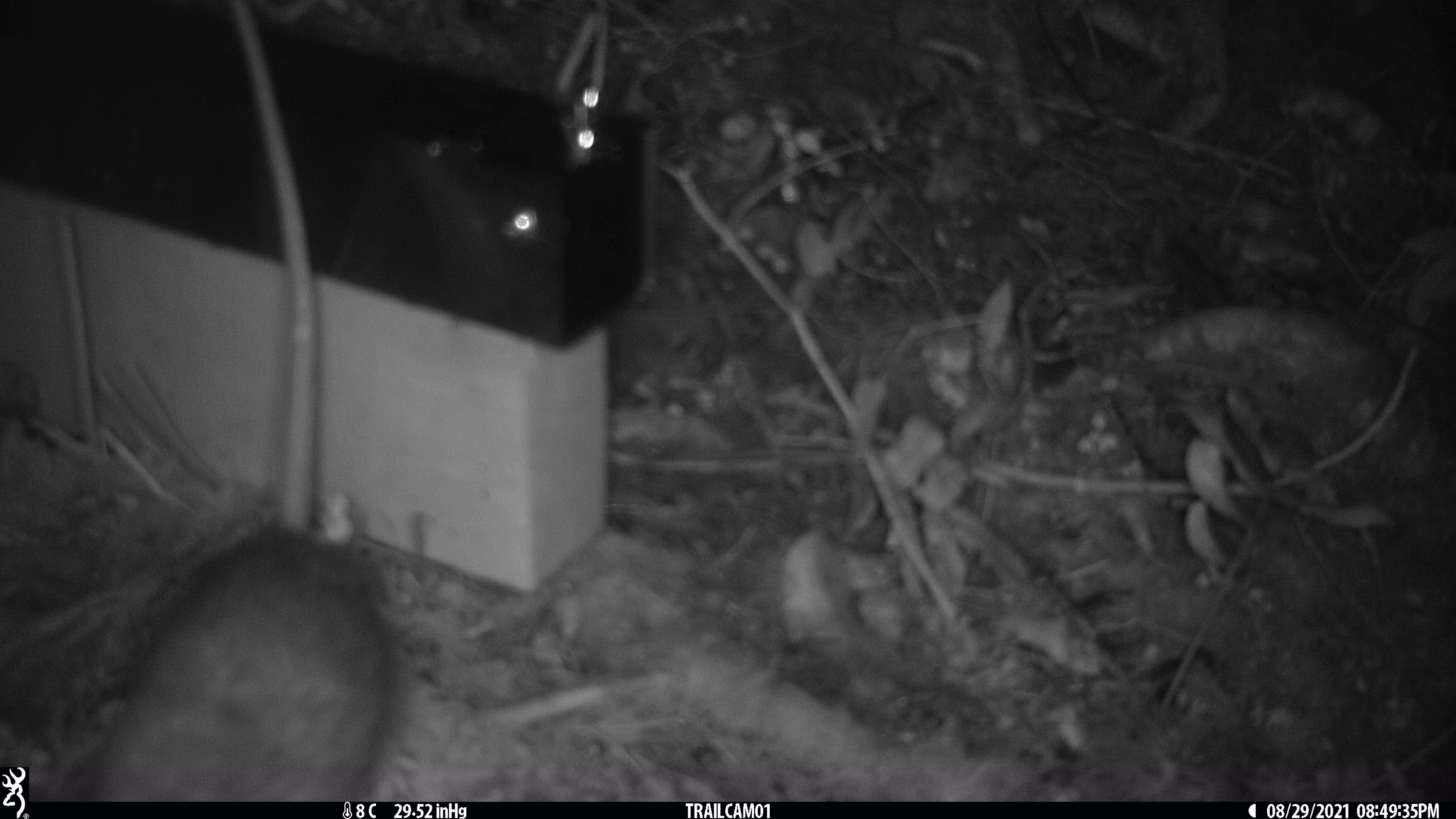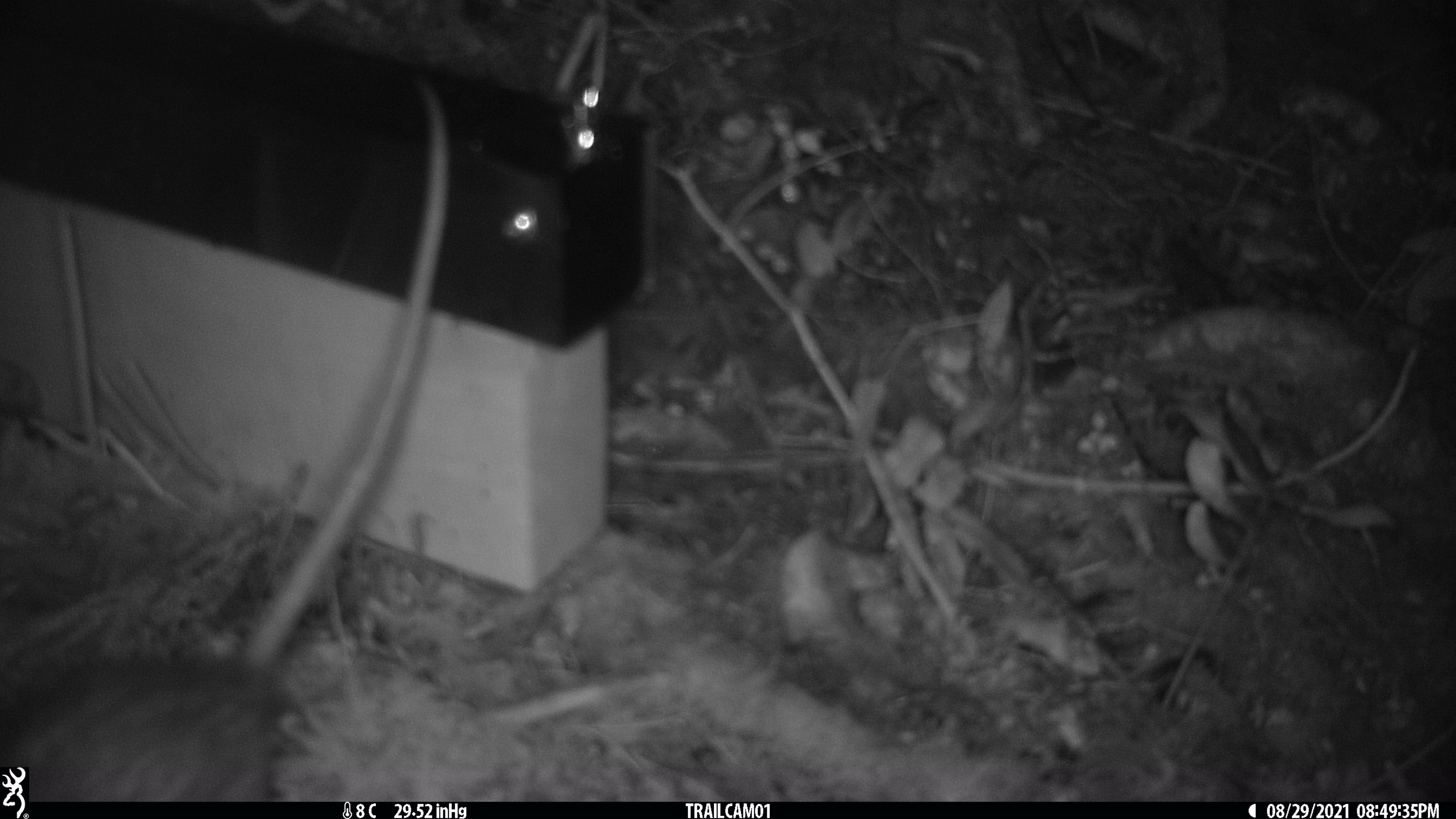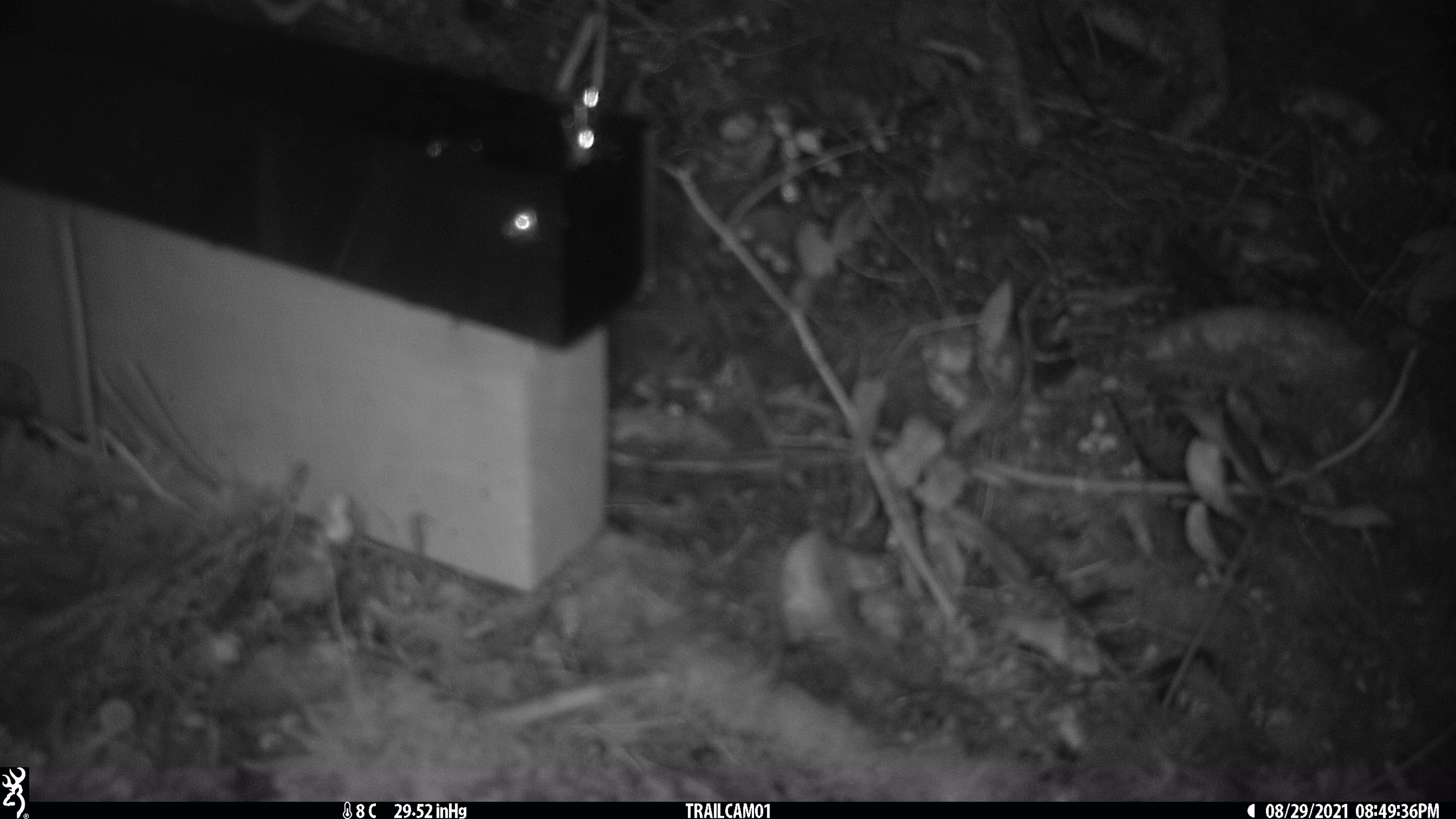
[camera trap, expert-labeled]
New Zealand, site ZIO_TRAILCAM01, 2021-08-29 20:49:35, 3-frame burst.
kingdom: Animalia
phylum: Chordata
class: Mammalia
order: Rodentia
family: Muridae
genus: Rattus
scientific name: Rattus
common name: rat